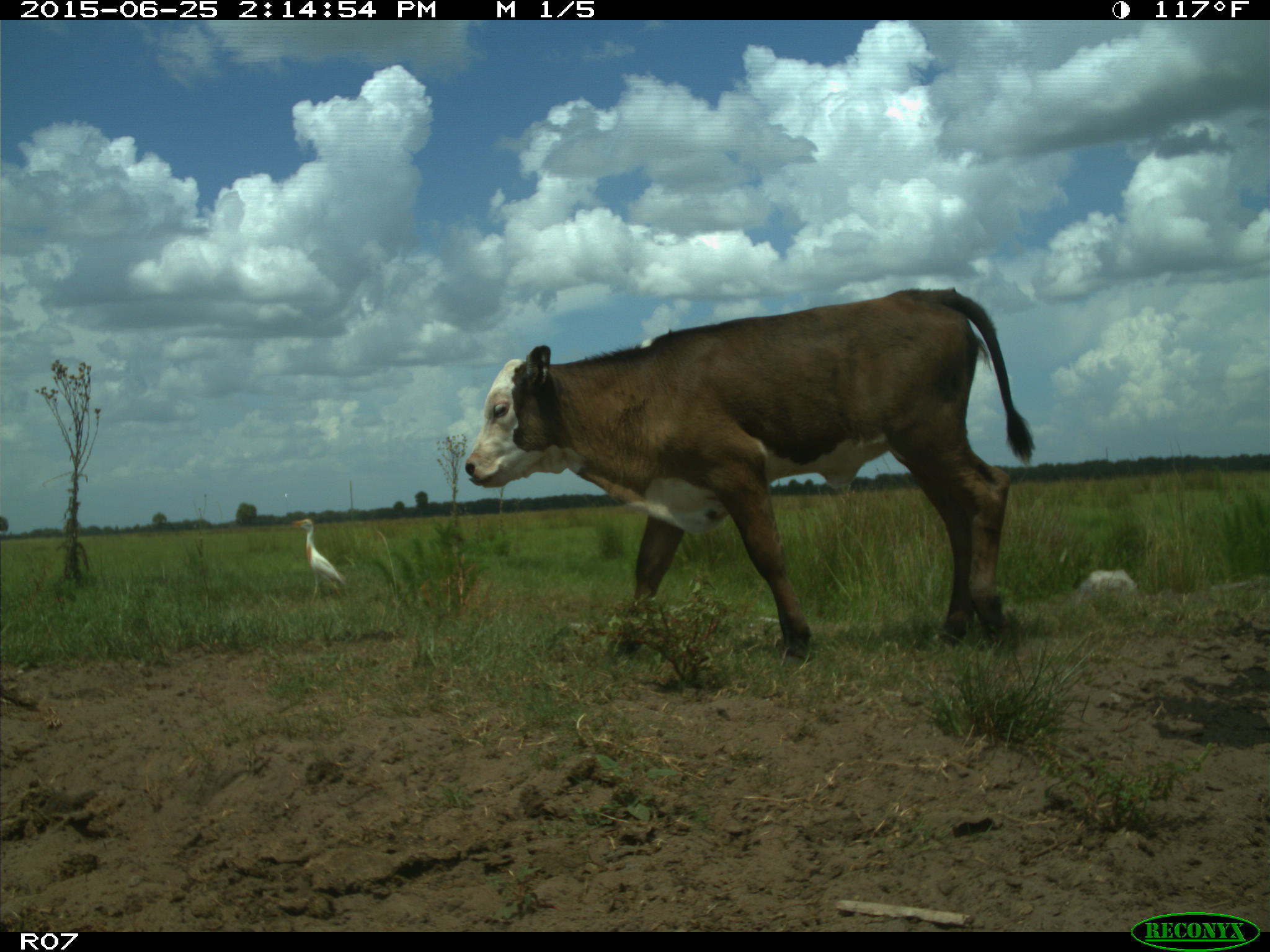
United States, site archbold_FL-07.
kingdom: Animalia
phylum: Chordata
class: Mammalia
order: Artiodactyla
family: Bovidae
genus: Bos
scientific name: Bos taurus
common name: domestic cow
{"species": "Bos taurus (domestic cow)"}